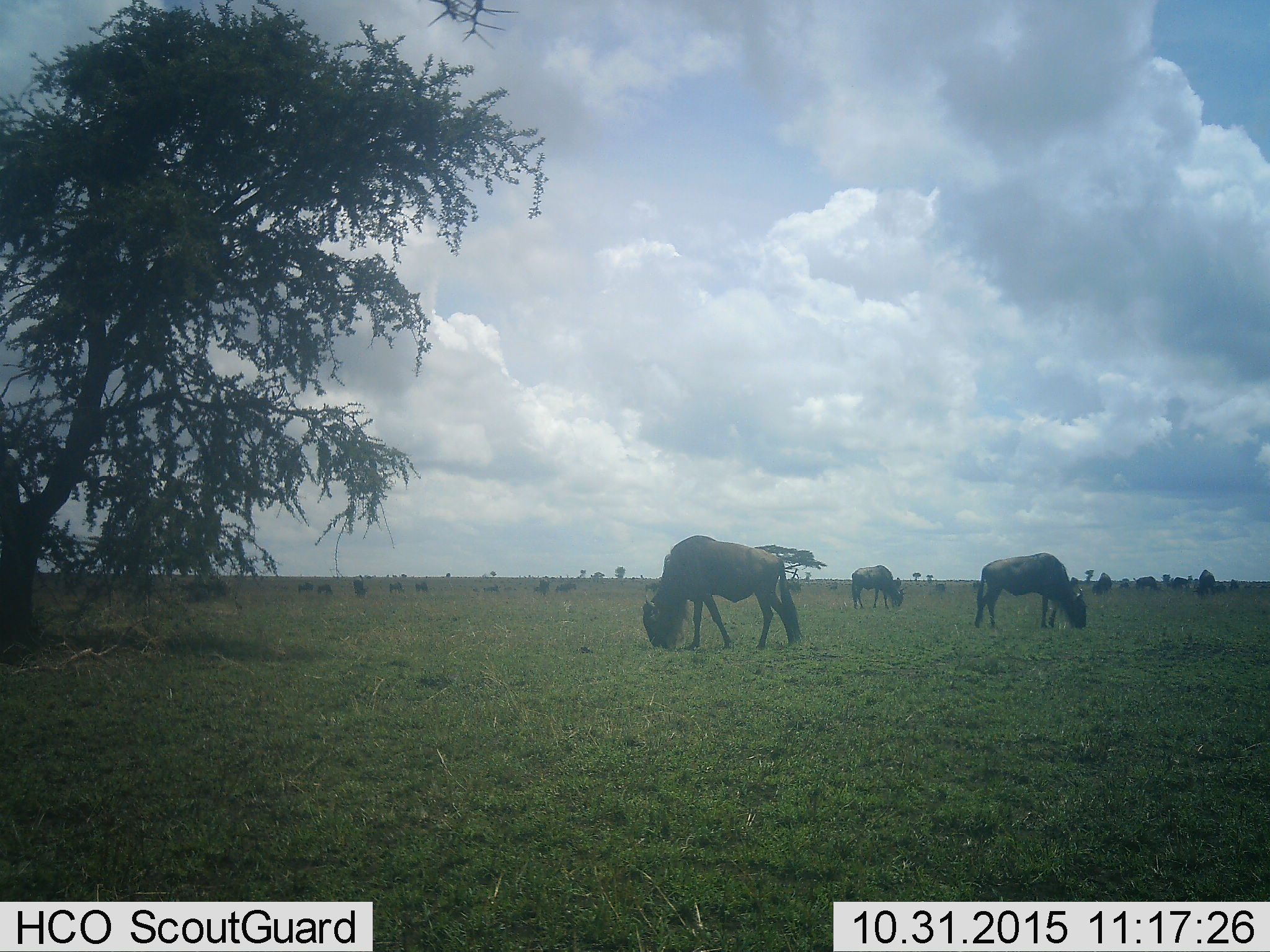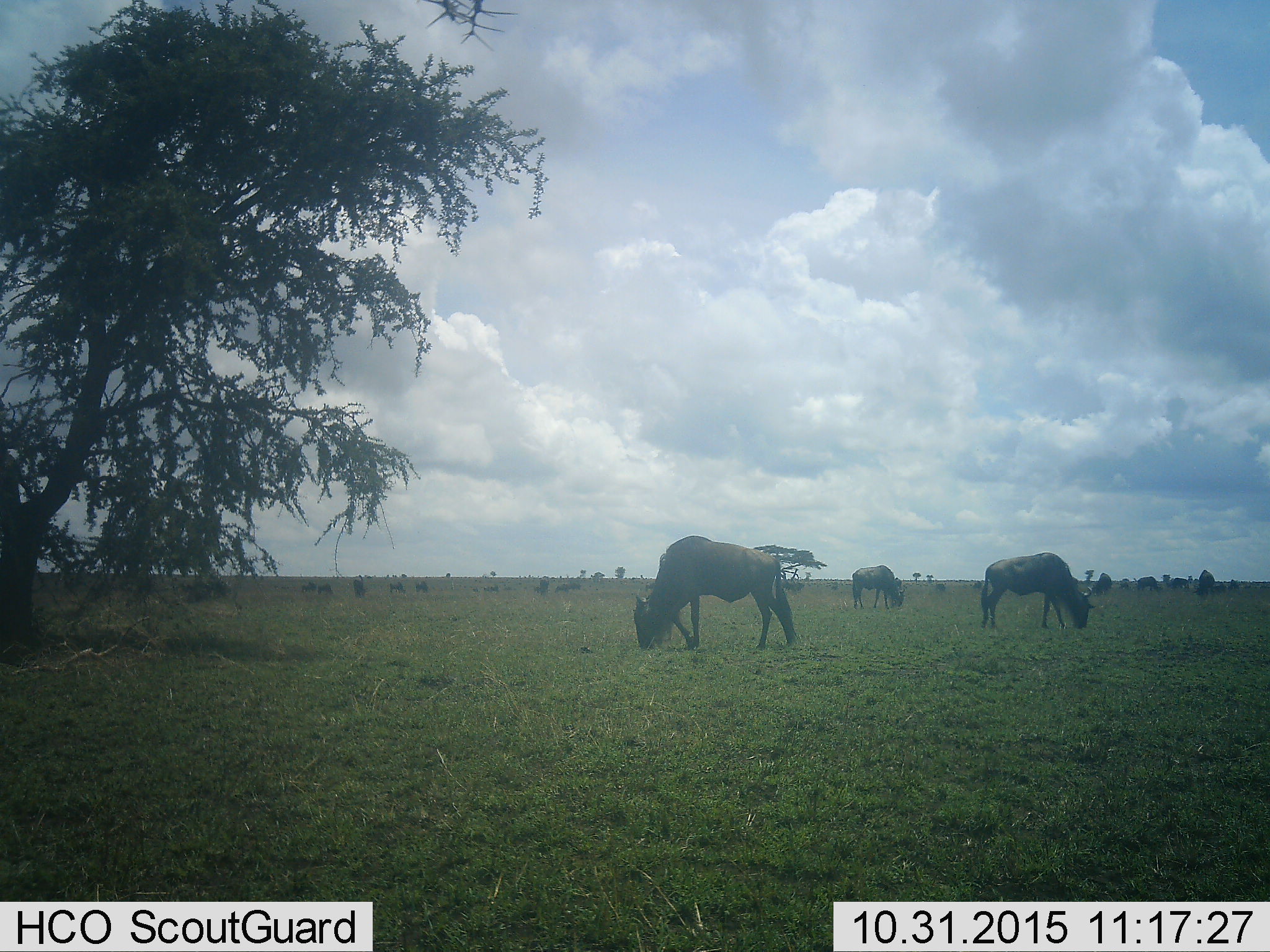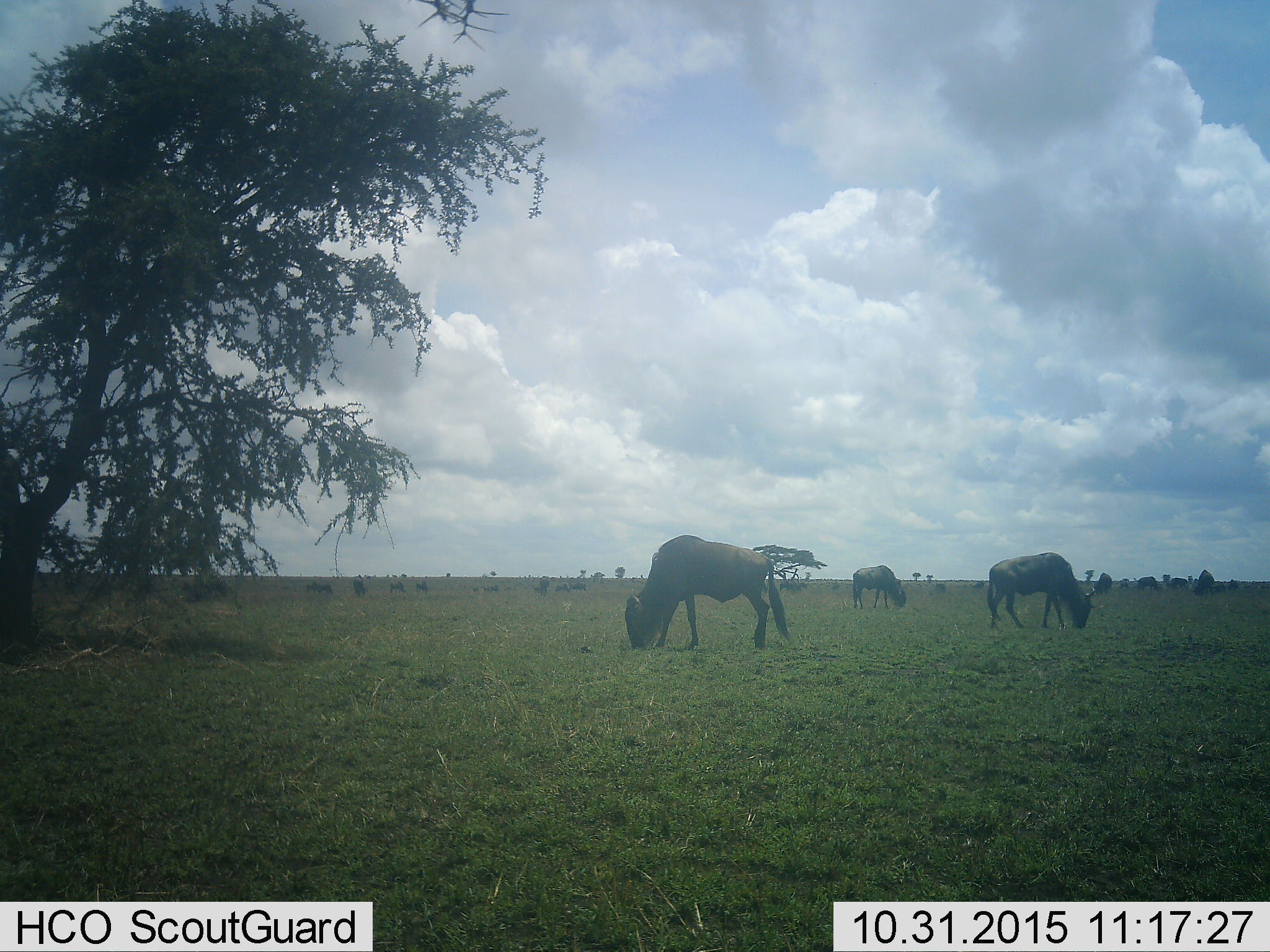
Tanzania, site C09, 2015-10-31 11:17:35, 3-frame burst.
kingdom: Animalia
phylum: Chordata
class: Mammalia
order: Artiodactyla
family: Bovidae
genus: Connochaetes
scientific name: Connochaetes taurinus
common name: blue wildebeest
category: wildebeest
Wildebeest (blue wildebeest) (Connochaetes taurinus), count 11-50. Behavior (volunteer vote fractions): standing 31%, resting 12%, moving 25%, interacting 0%. Young present (vote fraction): 12%. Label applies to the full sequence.